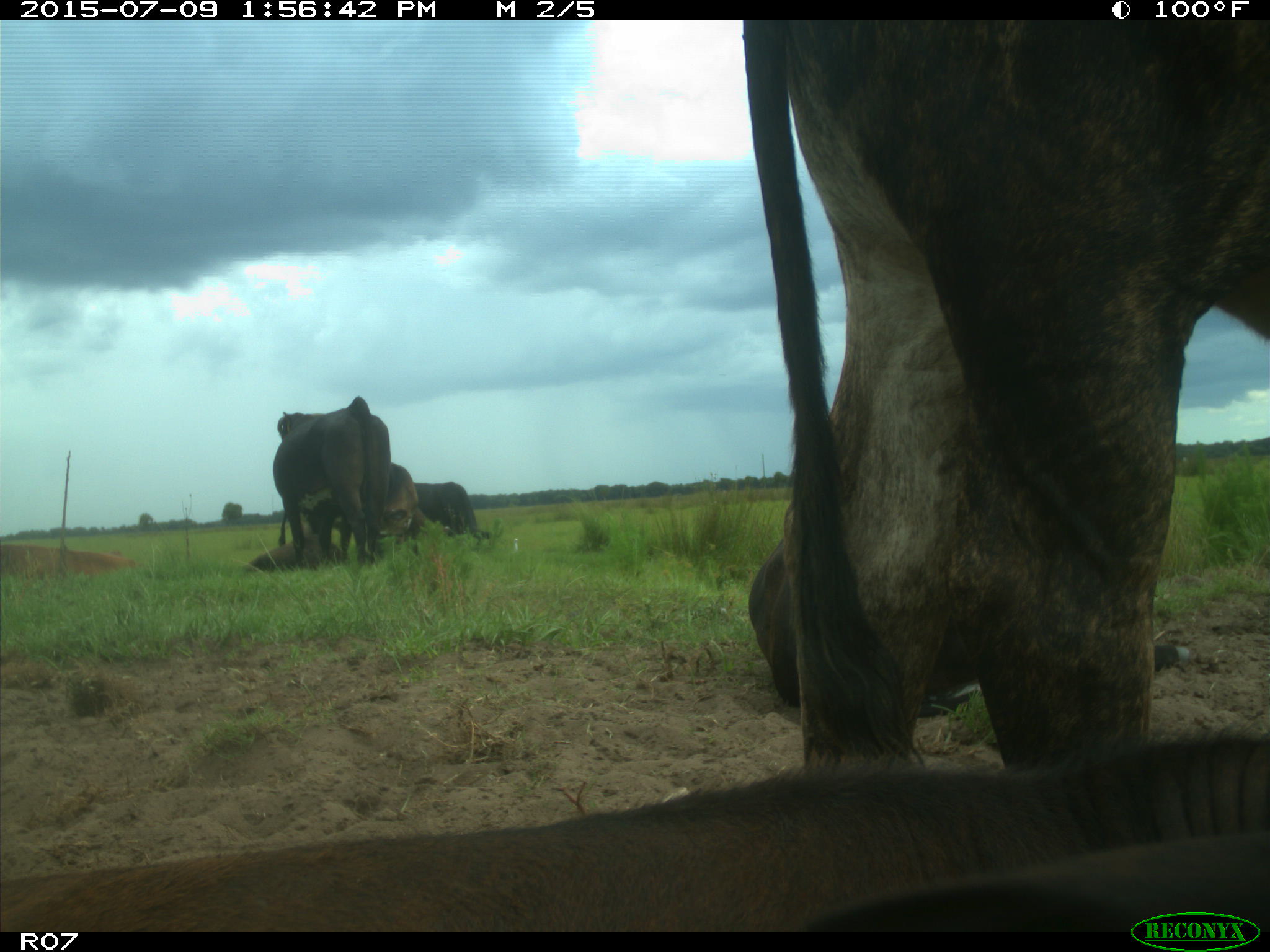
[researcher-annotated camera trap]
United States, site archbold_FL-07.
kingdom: Animalia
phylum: Chordata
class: Mammalia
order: Artiodactyla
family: Bovidae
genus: Bos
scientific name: Bos taurus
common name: domestic cow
Bos taurus (domestic cow).